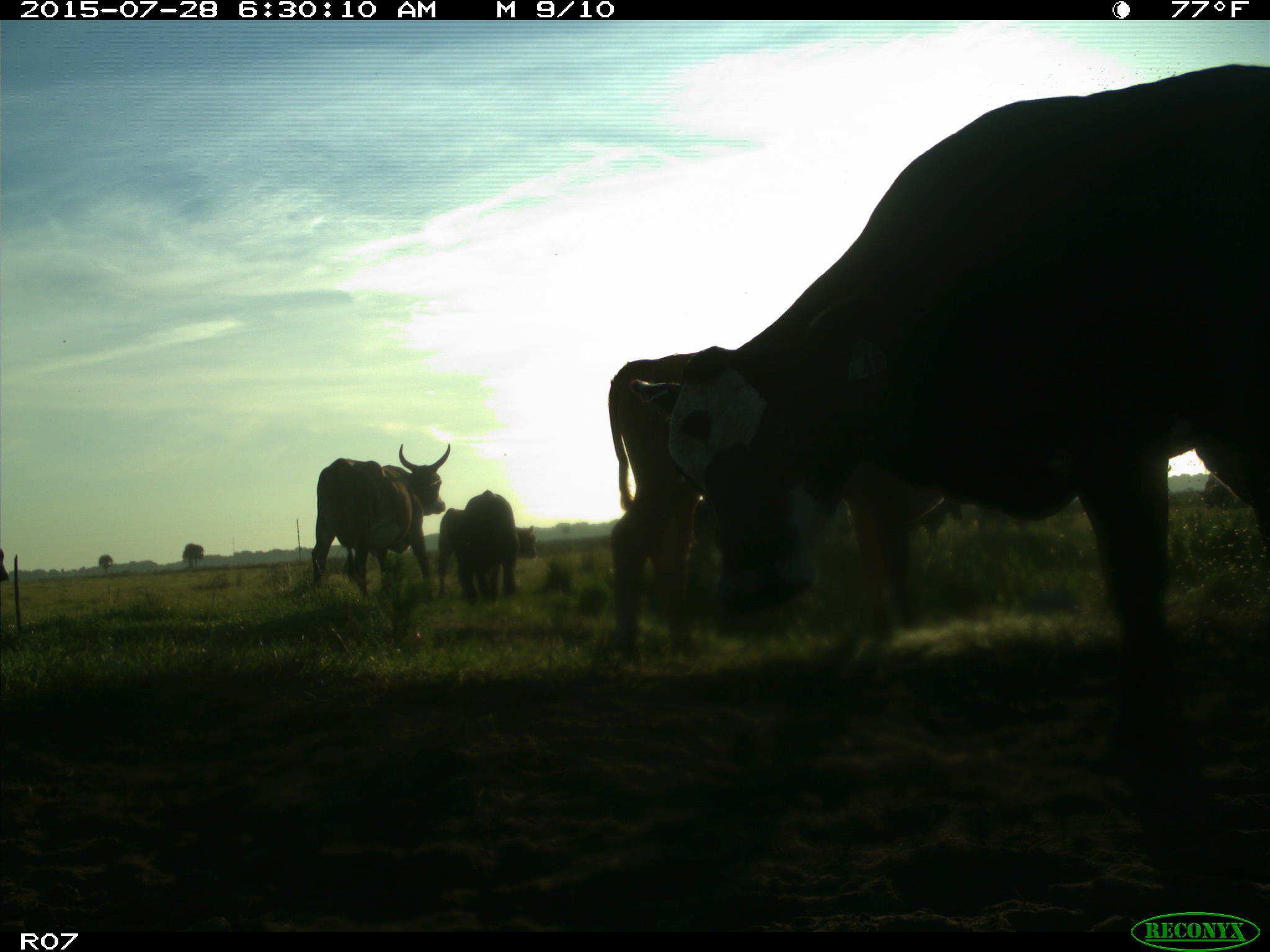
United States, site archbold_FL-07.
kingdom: Animalia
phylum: Chordata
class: Mammalia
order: Artiodactyla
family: Bovidae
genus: Bos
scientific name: Bos taurus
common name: domestic cow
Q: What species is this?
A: Bos taurus (domestic cow).